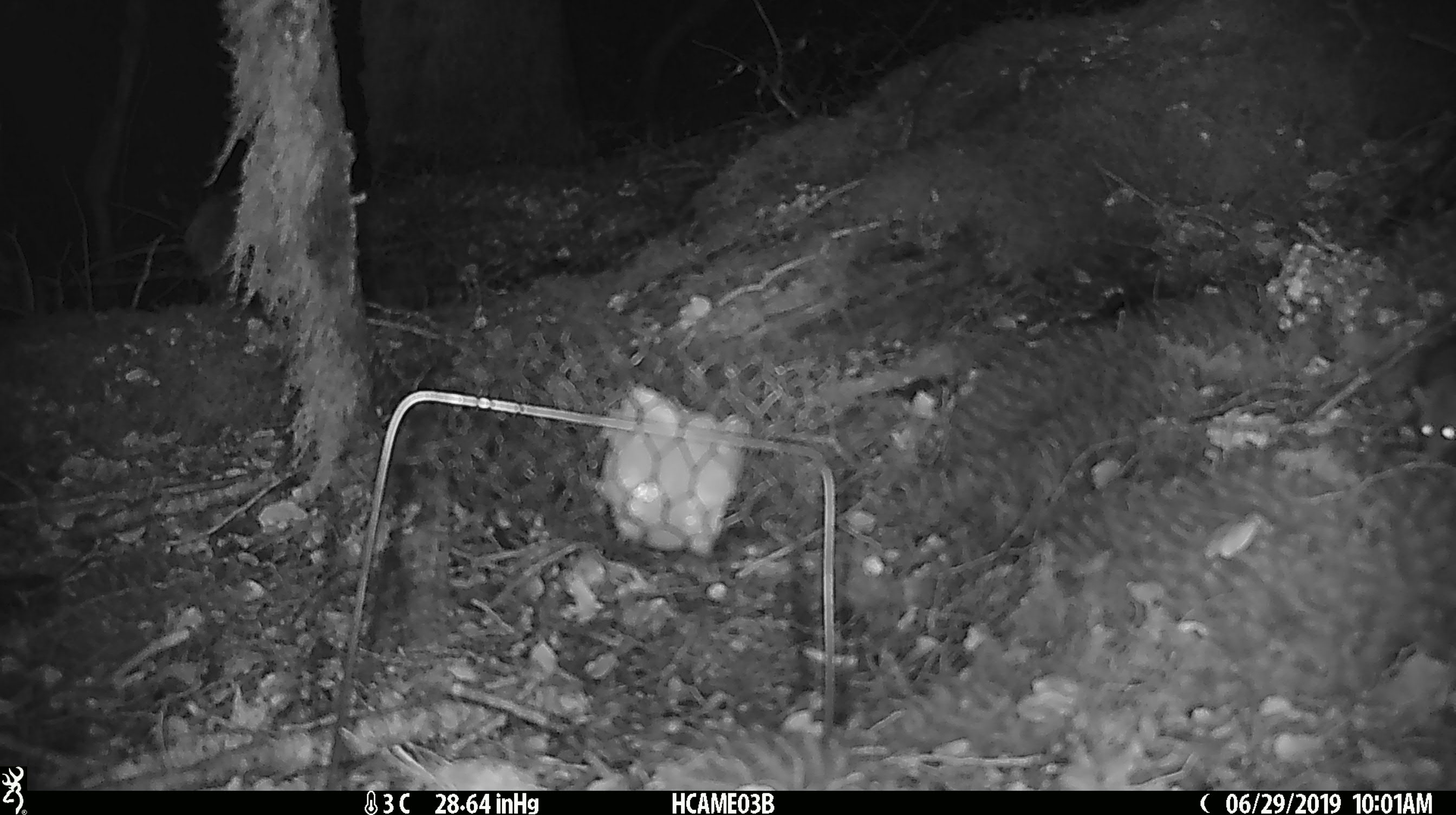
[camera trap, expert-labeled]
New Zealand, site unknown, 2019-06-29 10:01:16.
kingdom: Animalia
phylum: Chordata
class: Mammalia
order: Rodentia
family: Muridae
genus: Mus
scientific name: Mus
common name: mouse